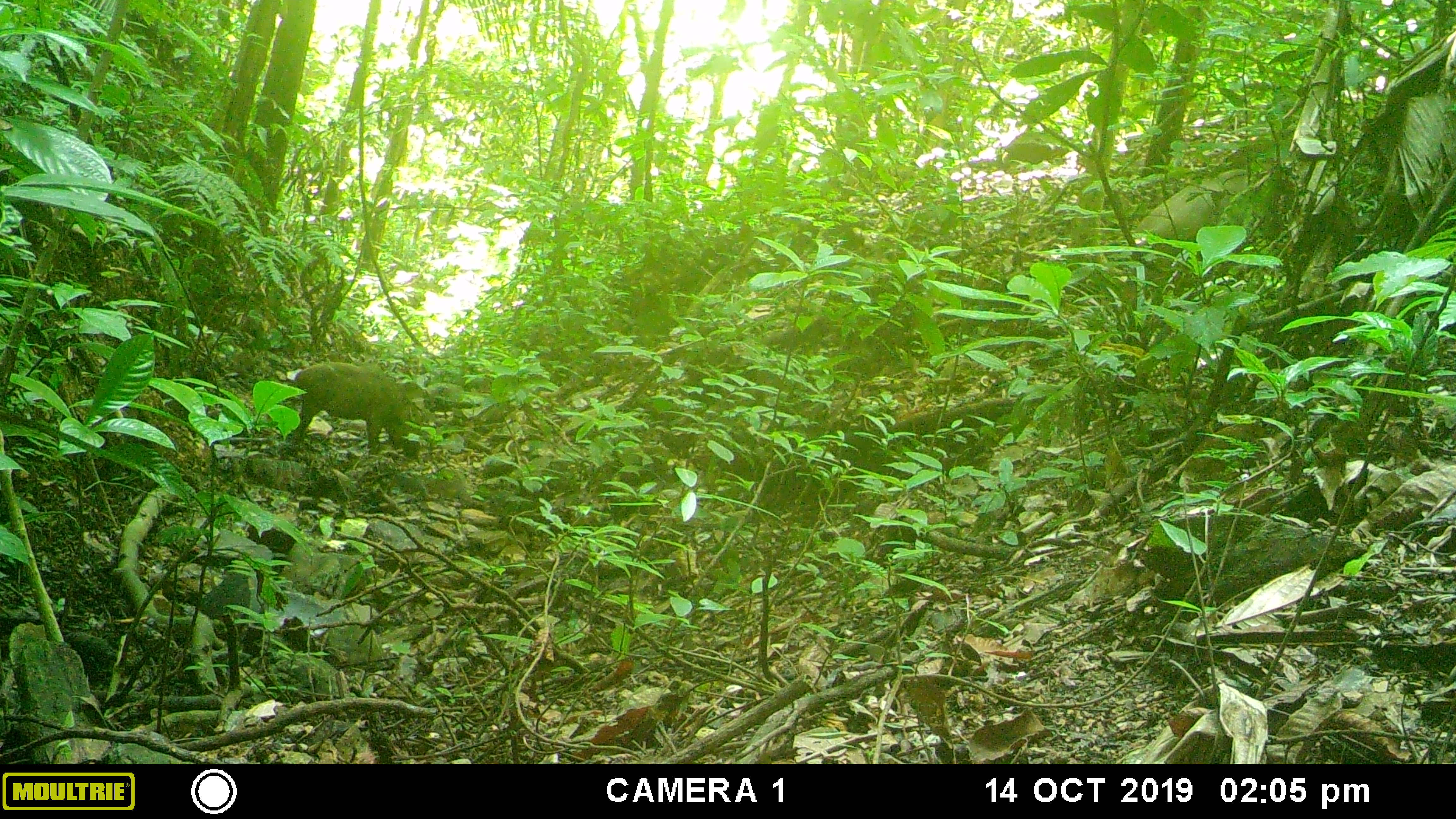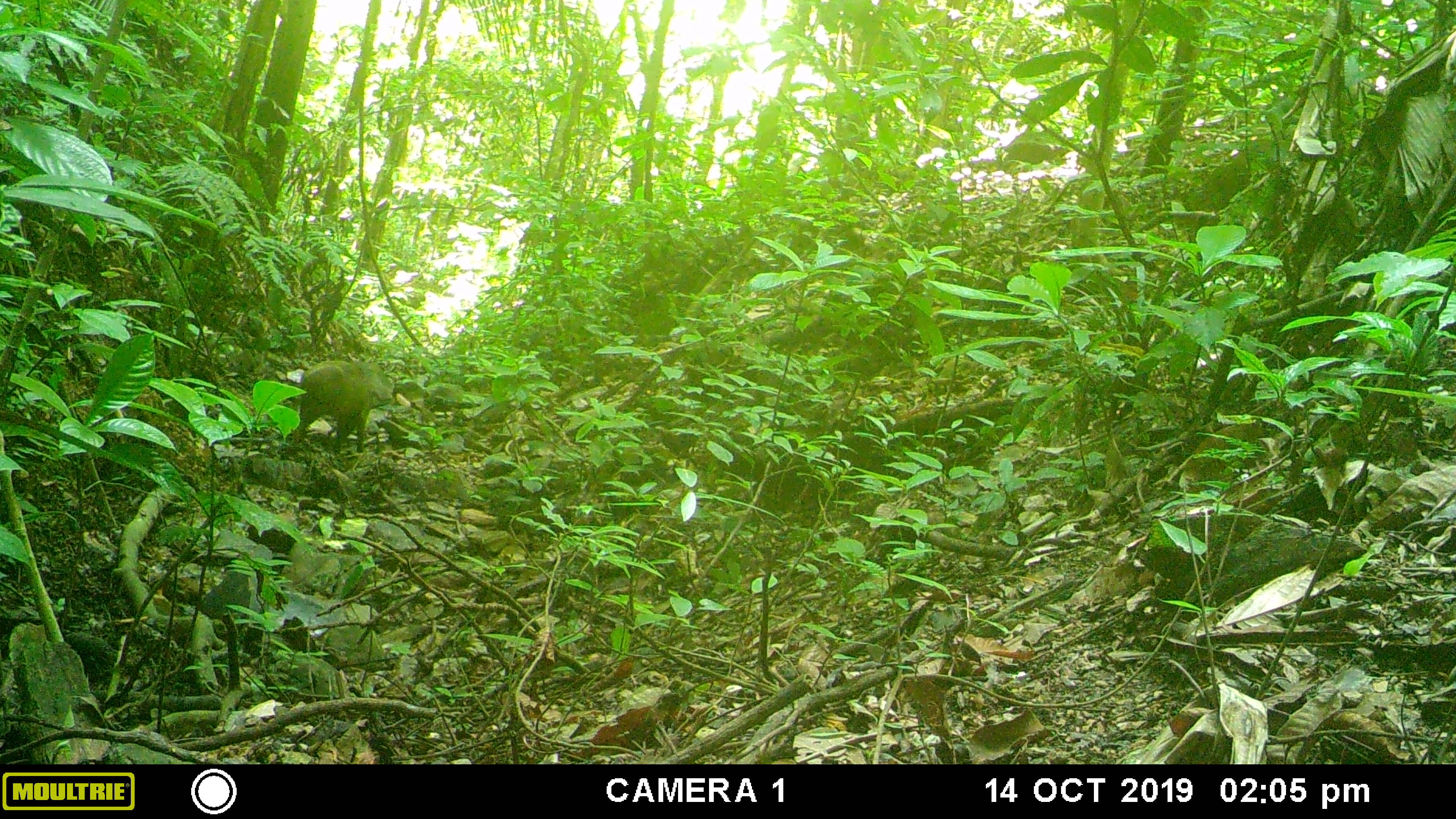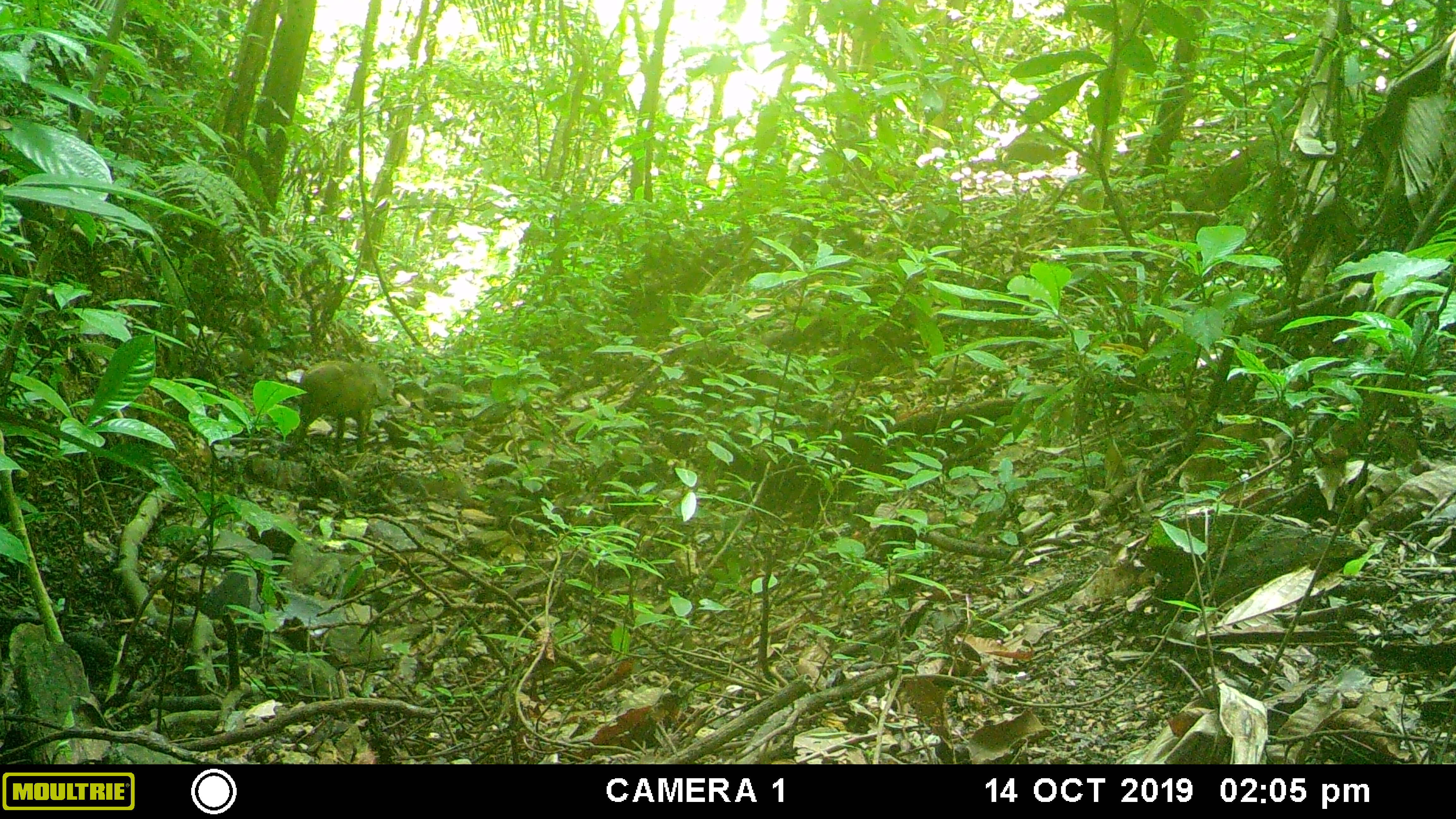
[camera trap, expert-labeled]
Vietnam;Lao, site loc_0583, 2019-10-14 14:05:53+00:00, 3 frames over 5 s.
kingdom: Animalia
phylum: Chordata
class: Mammalia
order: Artiodactyla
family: Suidae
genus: Sus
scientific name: Sus scrofa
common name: eurasian wild pig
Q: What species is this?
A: Eurasian wild pig (Sus scrofa).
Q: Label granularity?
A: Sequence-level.